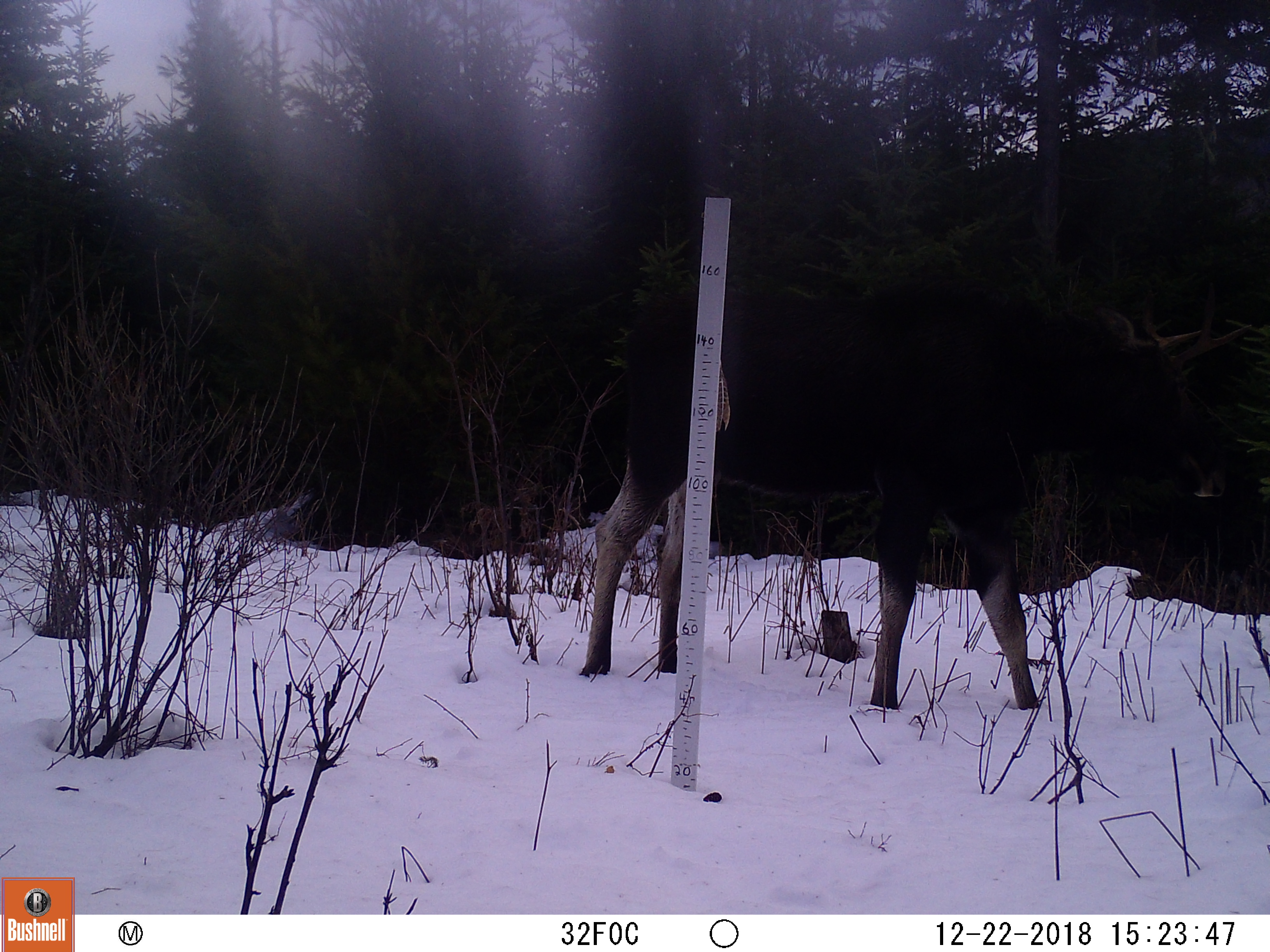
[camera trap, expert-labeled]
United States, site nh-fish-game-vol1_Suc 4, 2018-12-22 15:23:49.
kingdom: Animalia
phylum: Chordata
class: Mammalia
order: Artiodactyla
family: Cervidae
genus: Alces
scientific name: Alces alces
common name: moose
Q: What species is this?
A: Moose (Alces alces).